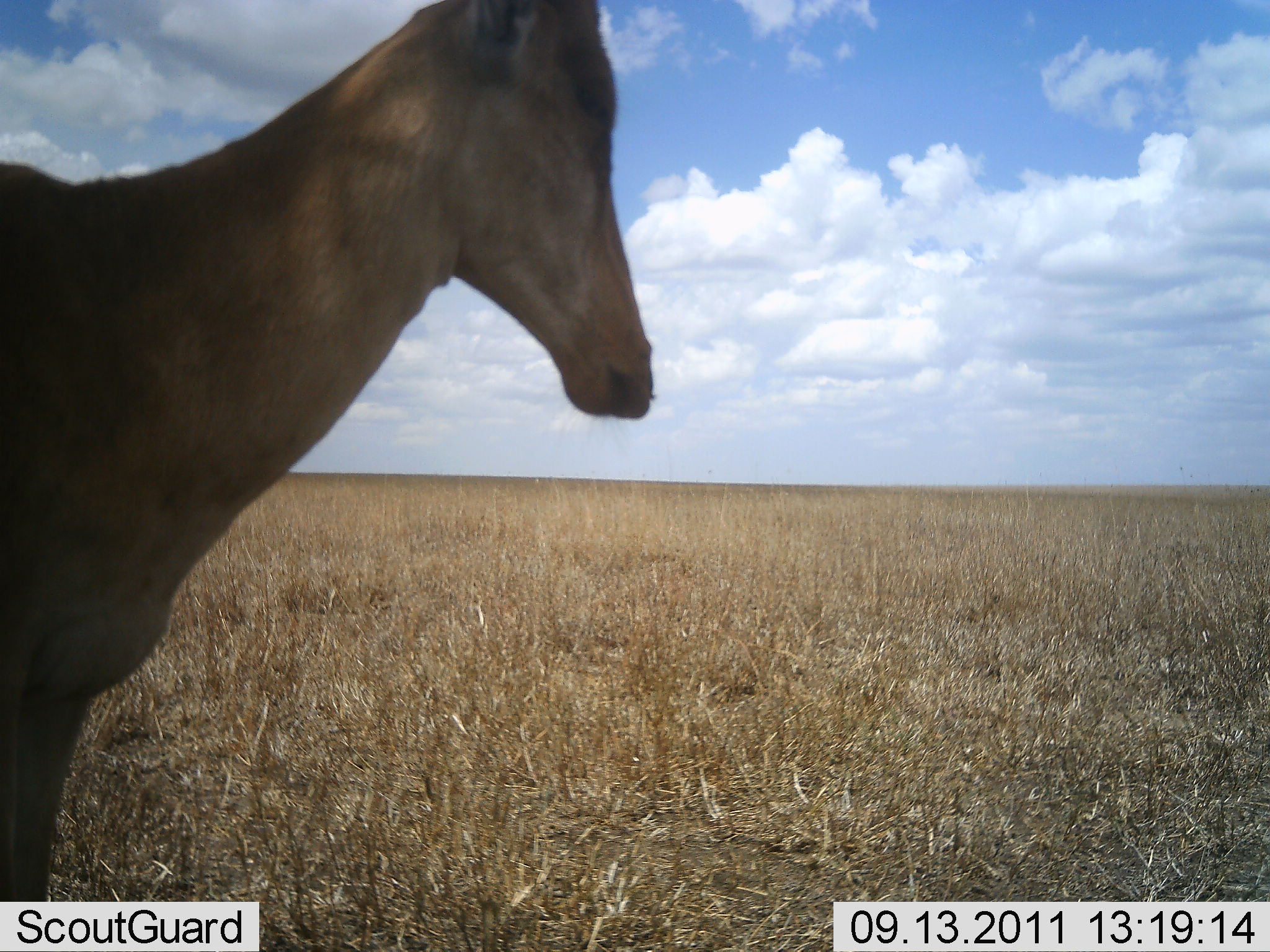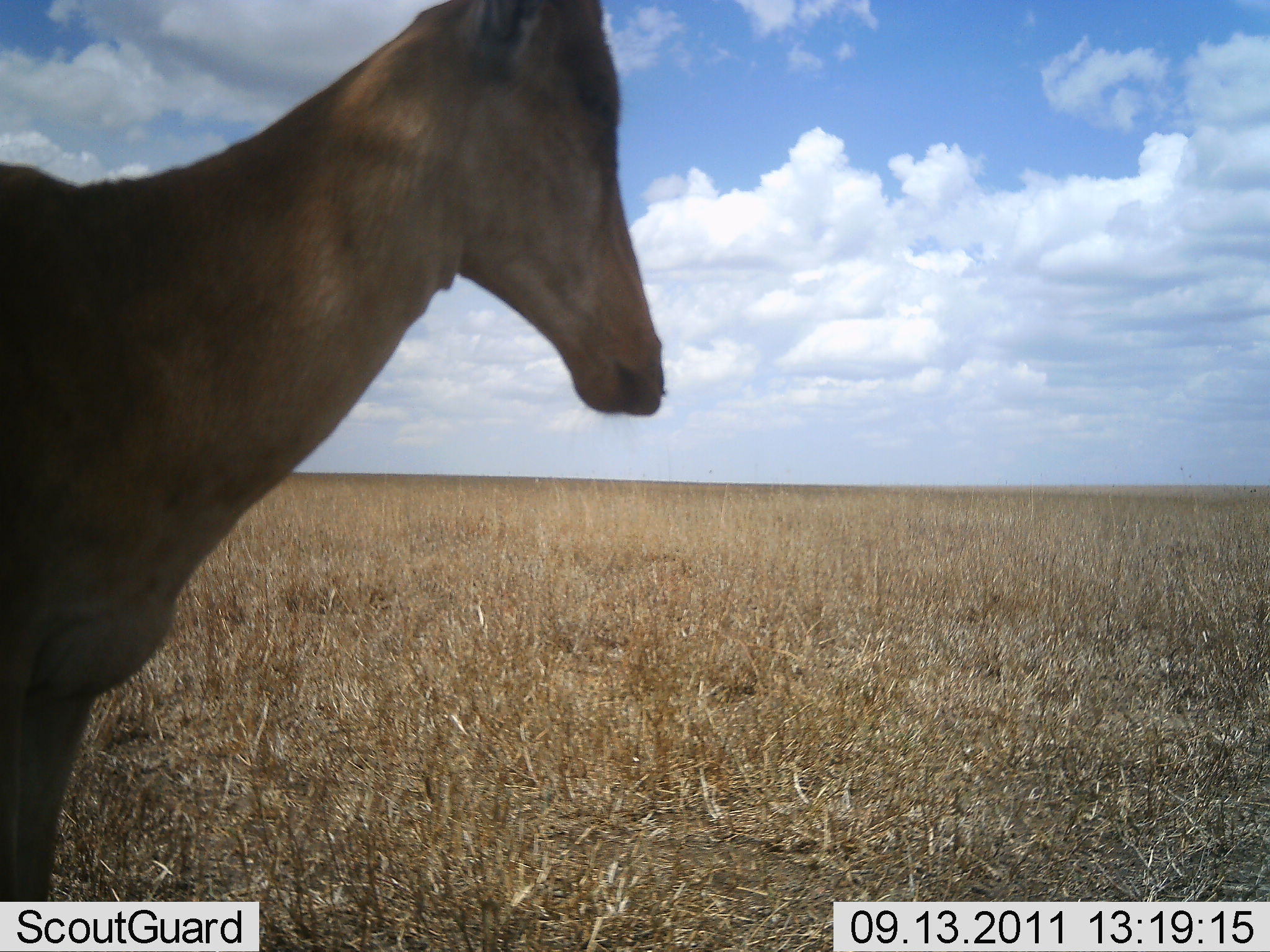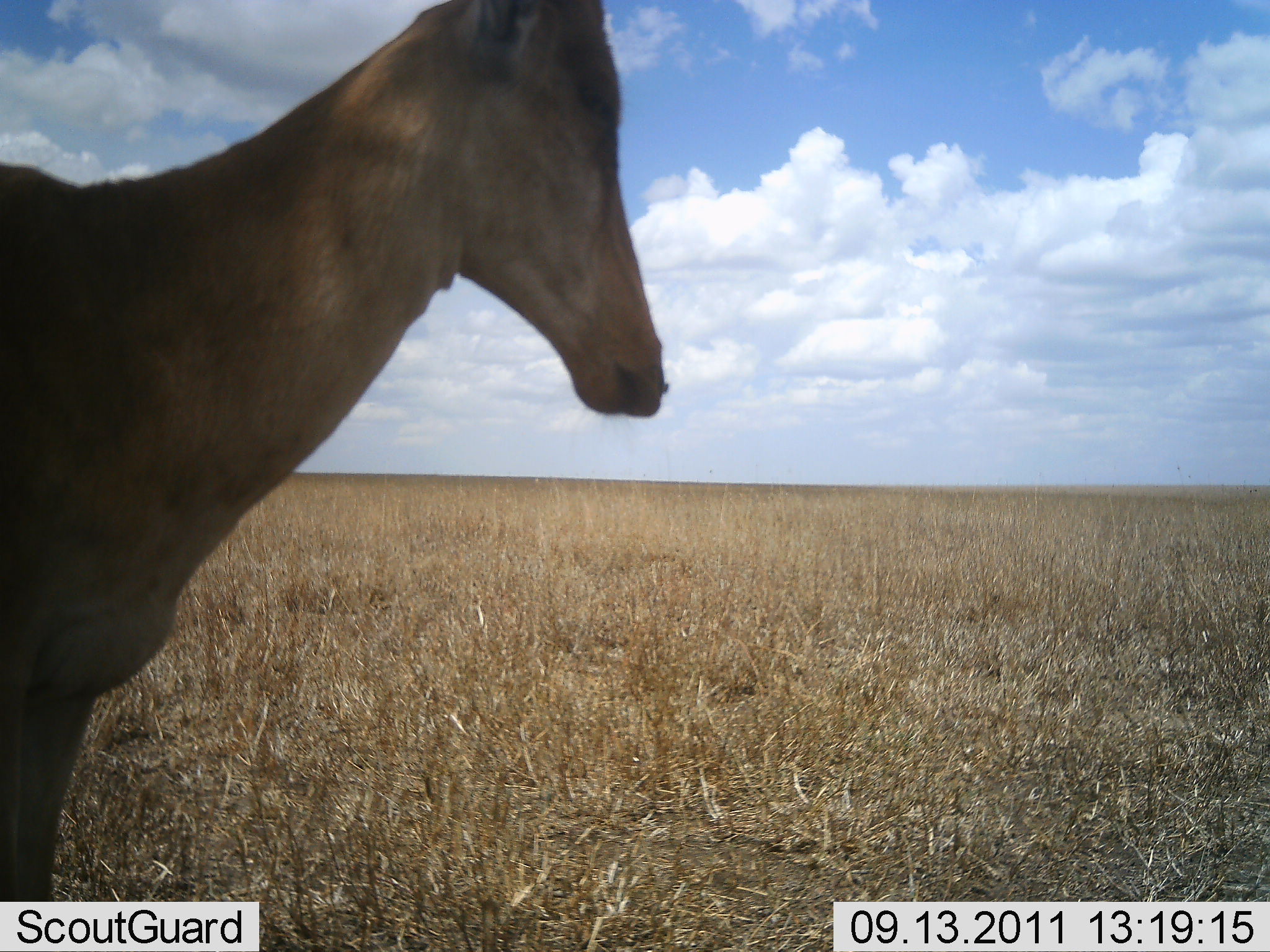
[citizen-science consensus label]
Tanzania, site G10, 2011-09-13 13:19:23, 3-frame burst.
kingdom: Animalia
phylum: Chordata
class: Mammalia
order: Artiodactyla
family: Bovidae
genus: Alcelaphus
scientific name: Alcelaphus buselaphus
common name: hartebeest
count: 1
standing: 94%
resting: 6%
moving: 0%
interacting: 0%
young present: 0%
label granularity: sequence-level